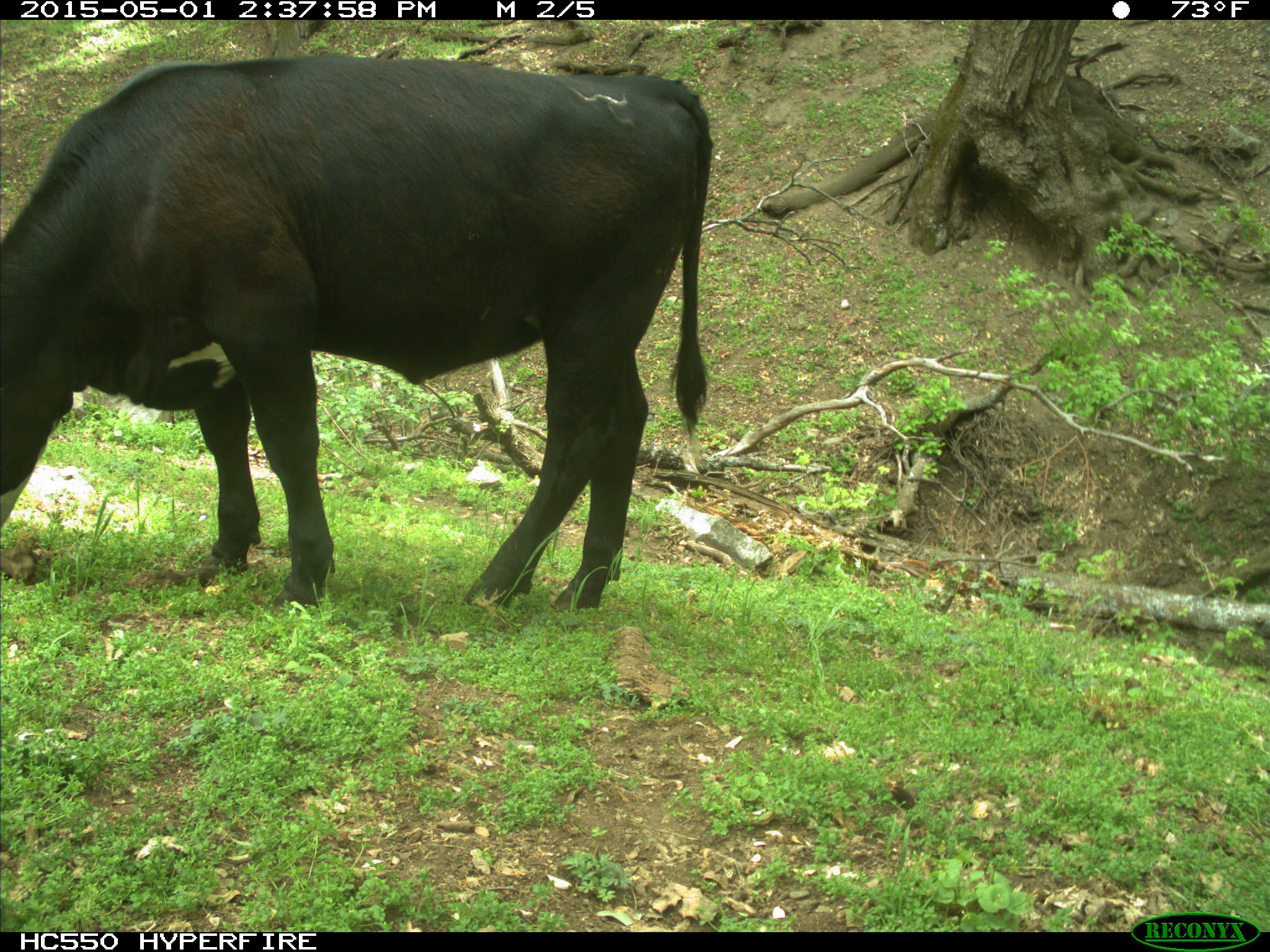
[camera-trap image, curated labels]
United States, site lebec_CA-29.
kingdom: Animalia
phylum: Chordata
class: Mammalia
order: Artiodactyla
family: Bovidae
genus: Bos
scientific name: Bos taurus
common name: domestic cow